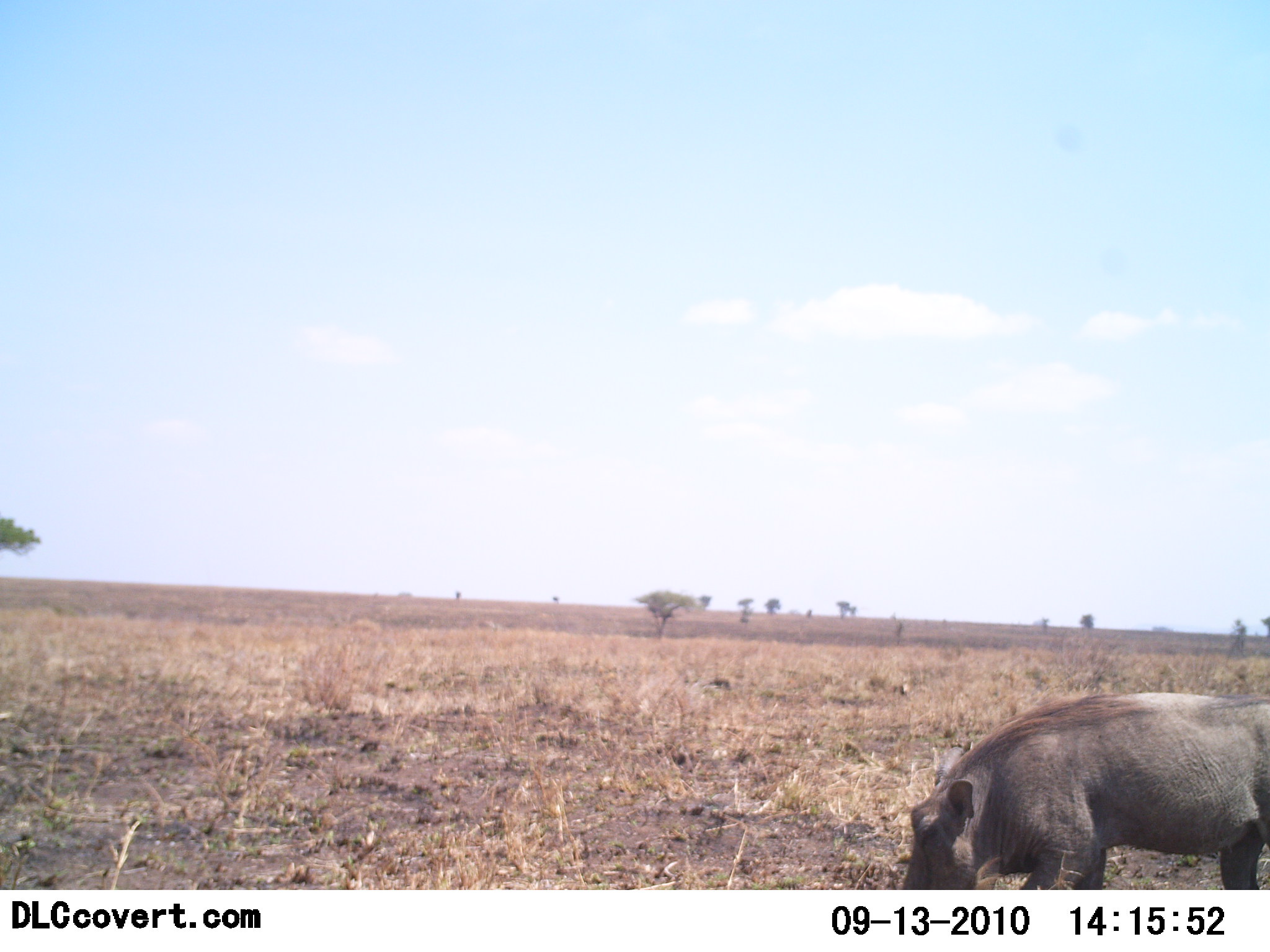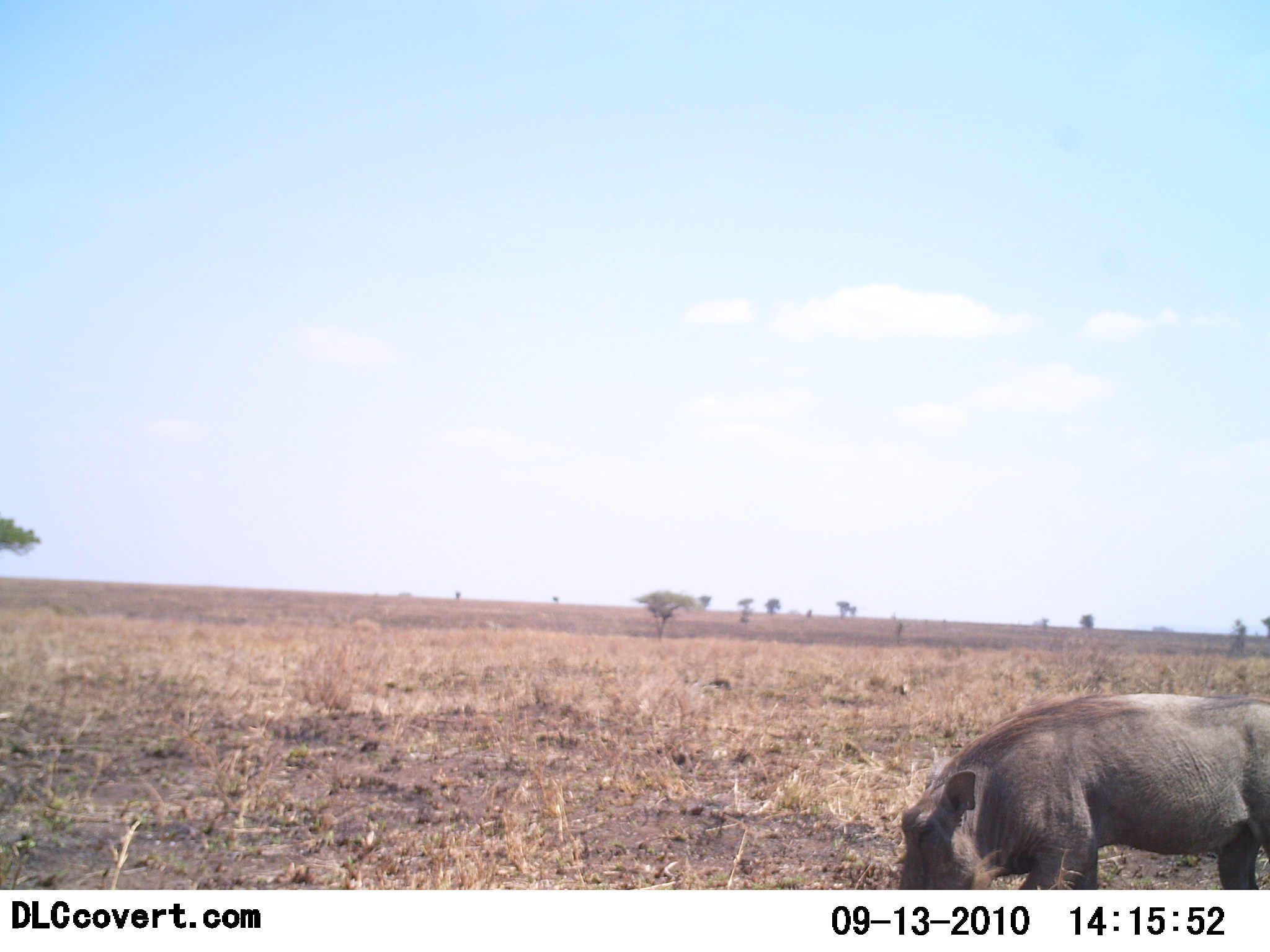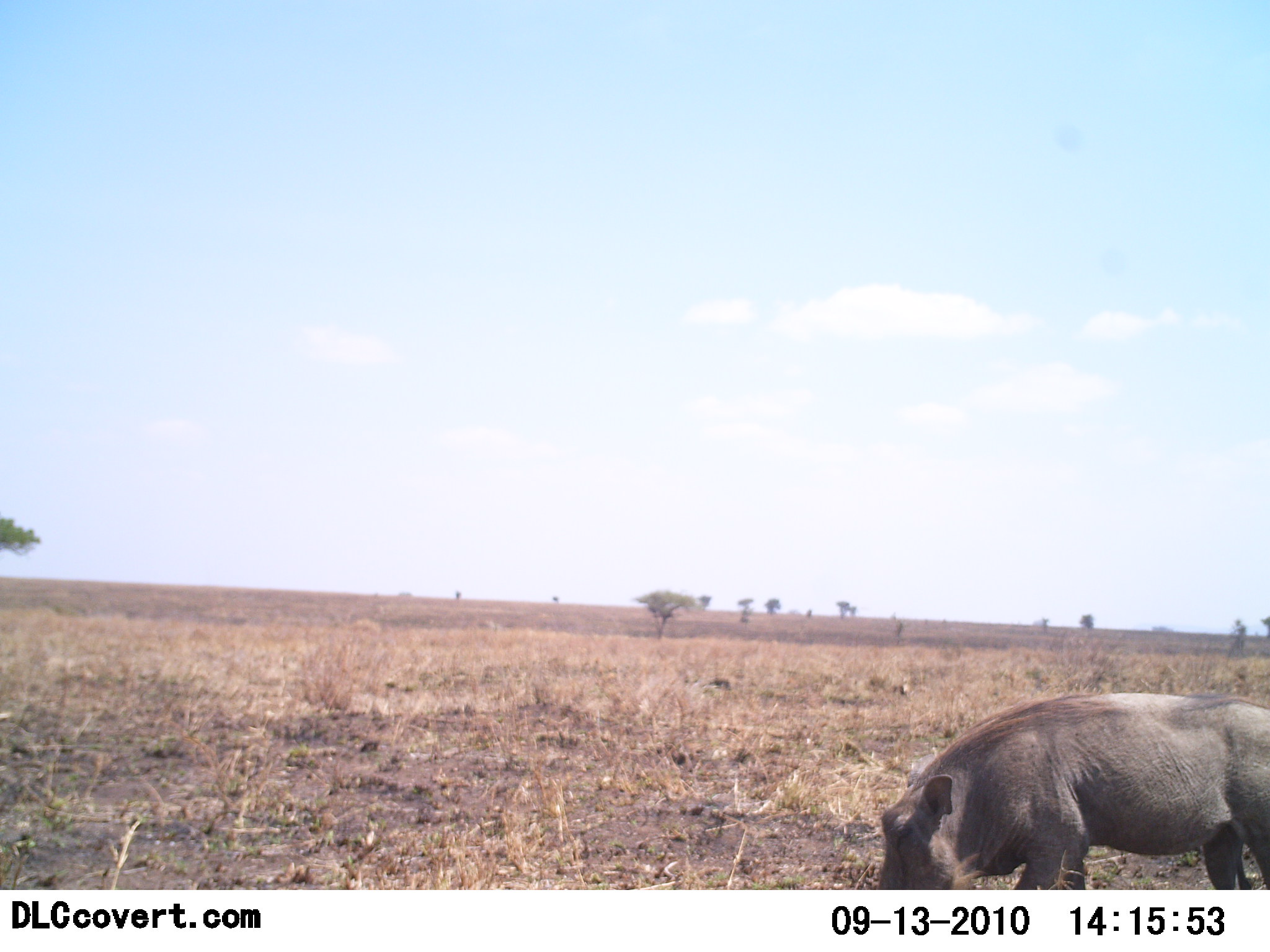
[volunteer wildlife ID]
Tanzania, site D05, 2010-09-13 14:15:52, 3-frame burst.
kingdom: Animalia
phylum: Chordata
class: Mammalia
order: Artiodactyla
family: Suidae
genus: Phacochoerus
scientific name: Phacochoerus africanus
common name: warthog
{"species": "warthog (Phacochoerus africanus)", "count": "1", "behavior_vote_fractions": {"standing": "7%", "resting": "0%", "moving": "0%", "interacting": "0%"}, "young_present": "0%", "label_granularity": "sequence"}